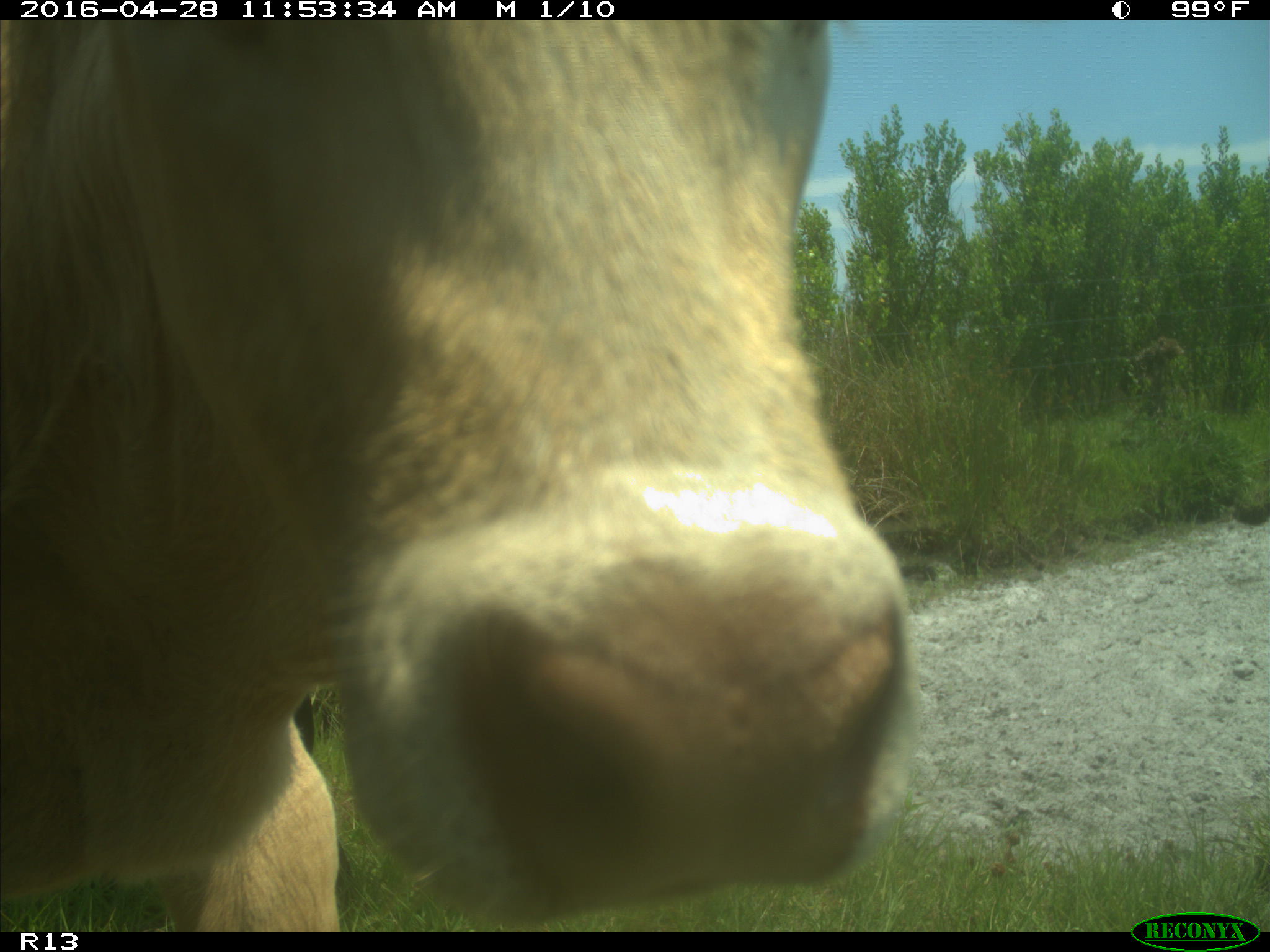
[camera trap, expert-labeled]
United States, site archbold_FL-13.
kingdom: Animalia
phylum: Chordata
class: Mammalia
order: Artiodactyla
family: Bovidae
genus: Bos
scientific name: Bos taurus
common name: domestic cow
Bos taurus (domestic cow).